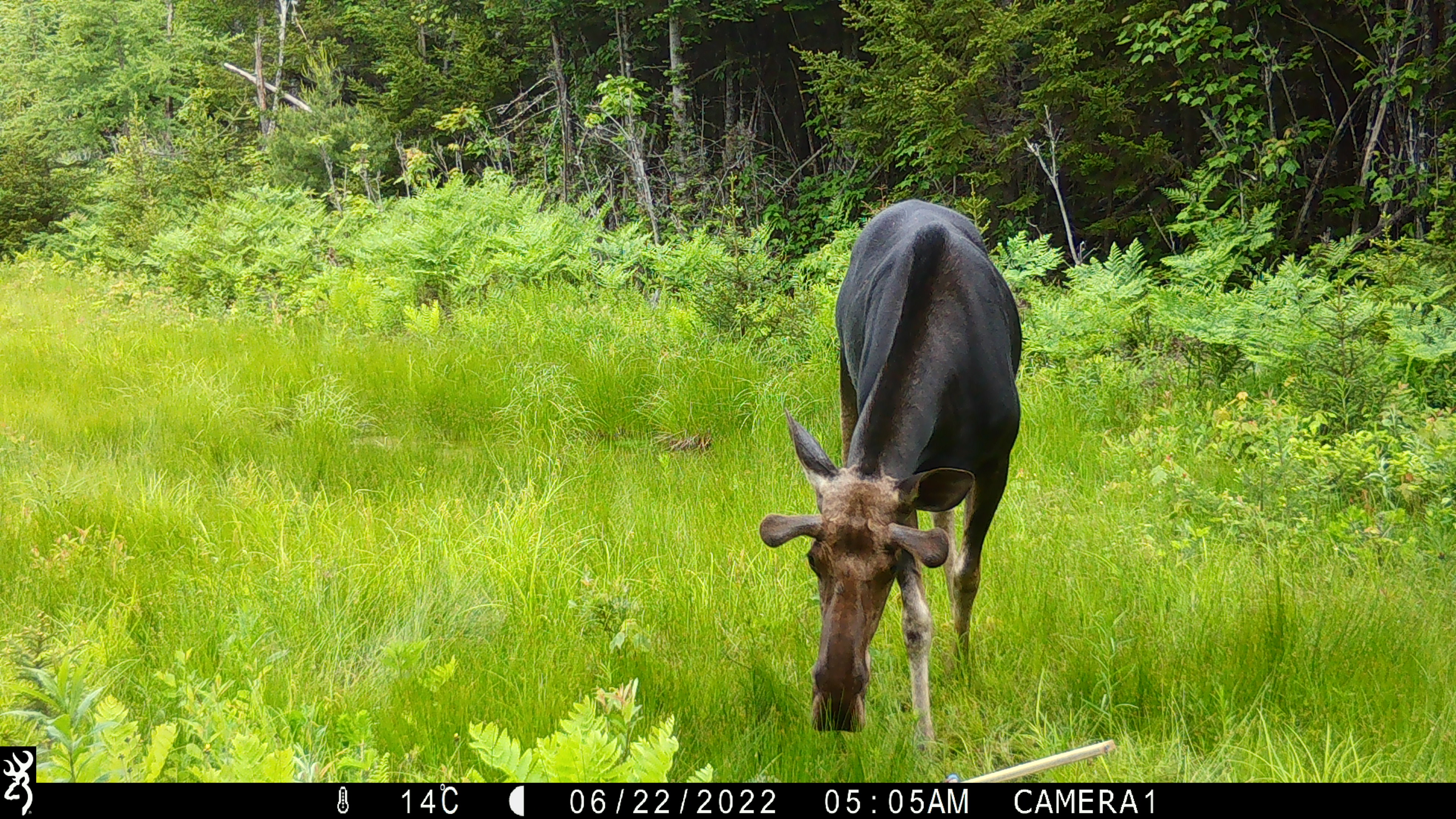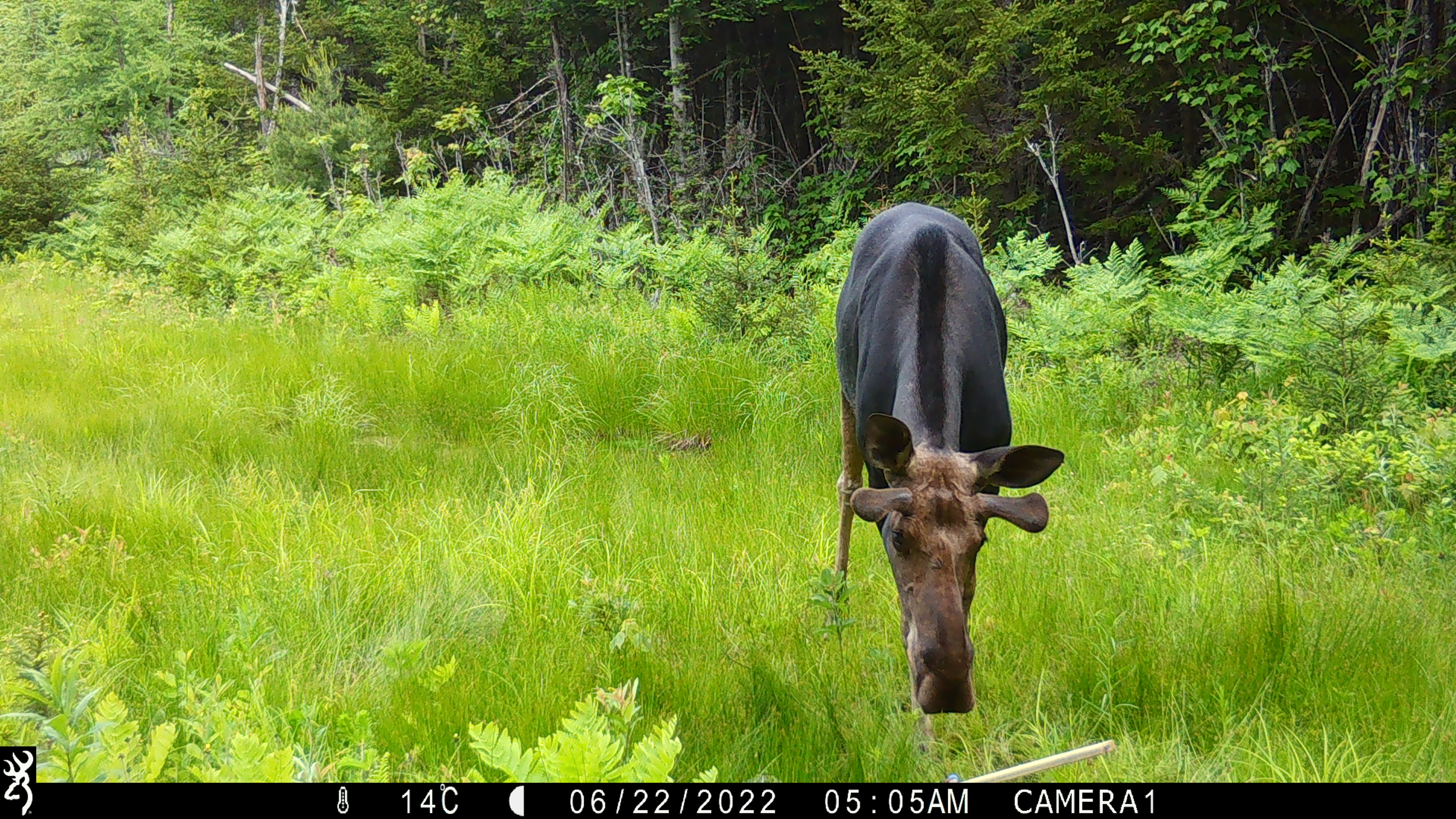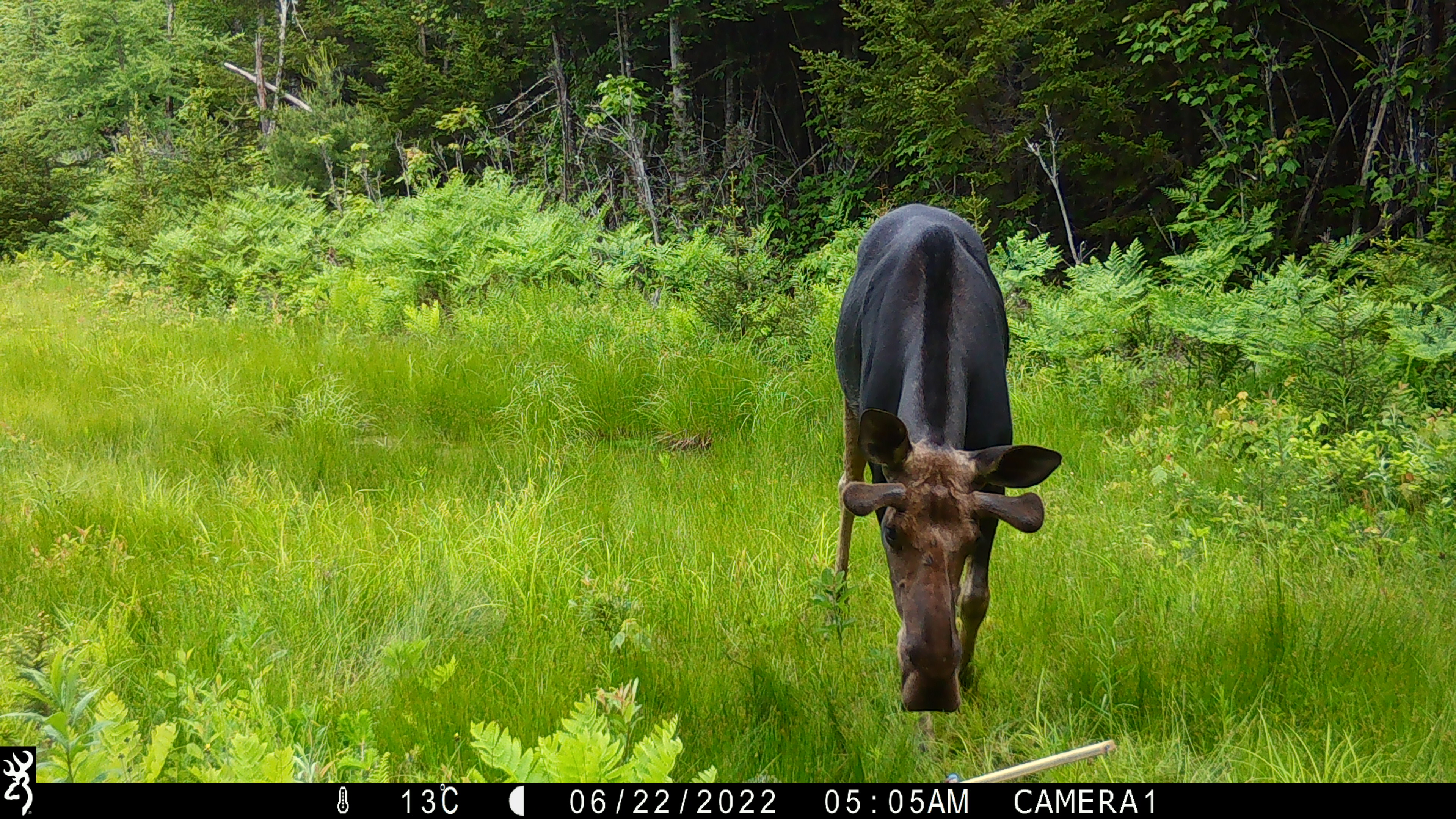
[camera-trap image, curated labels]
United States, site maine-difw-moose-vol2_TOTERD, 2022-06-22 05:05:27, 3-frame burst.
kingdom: Animalia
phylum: Chordata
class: Mammalia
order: Artiodactyla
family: Cervidae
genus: Alces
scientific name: Alces alces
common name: moose